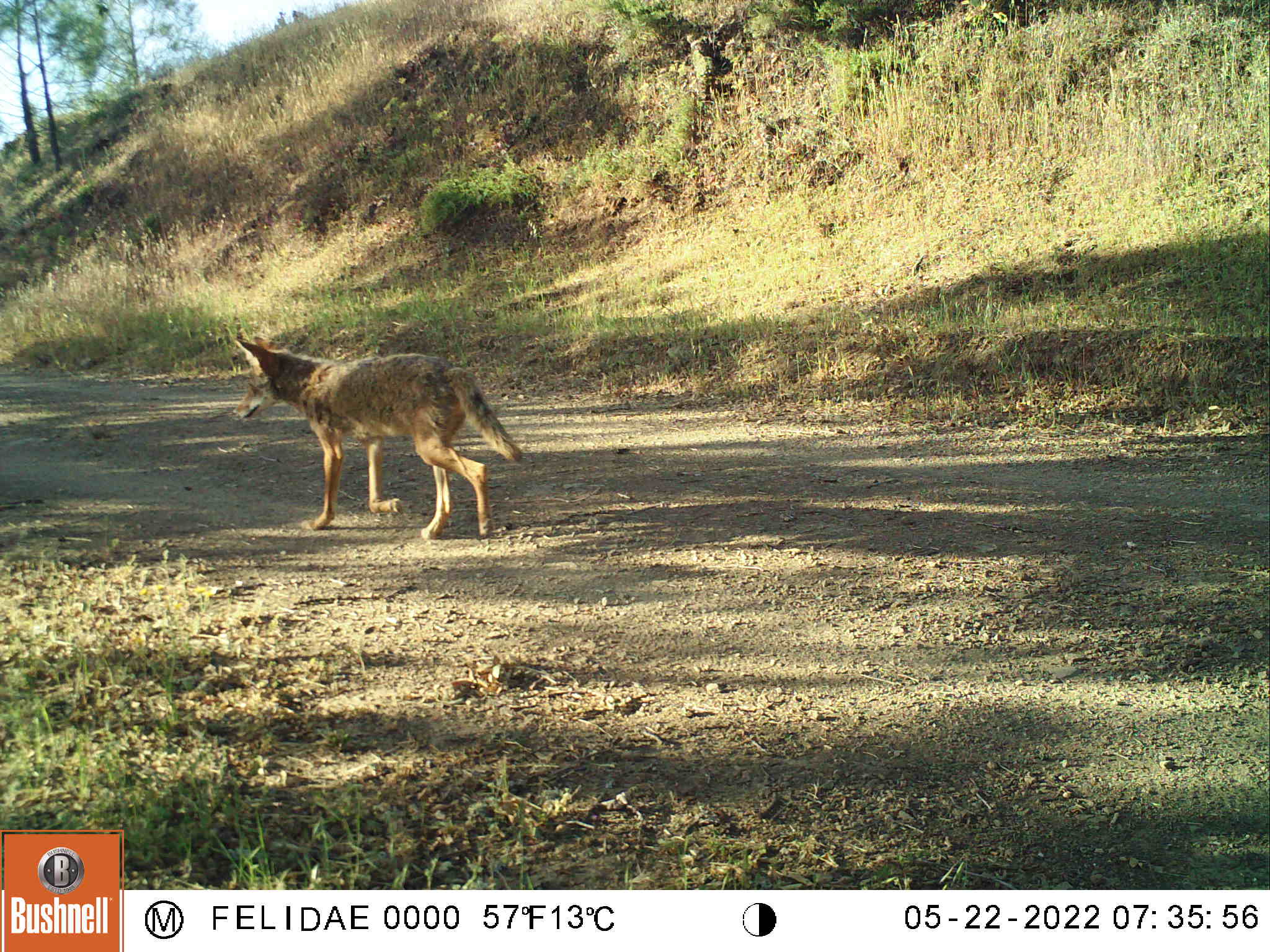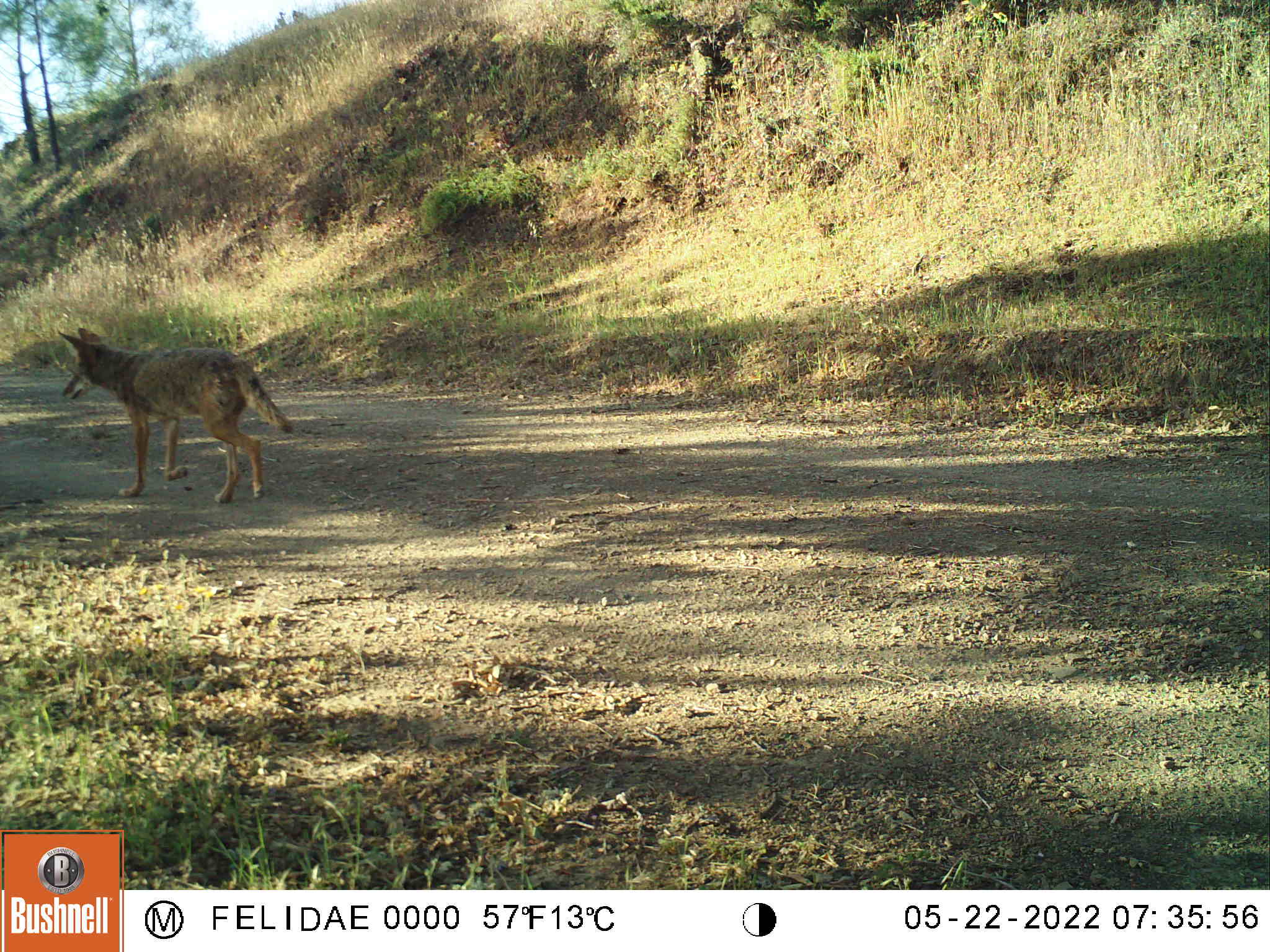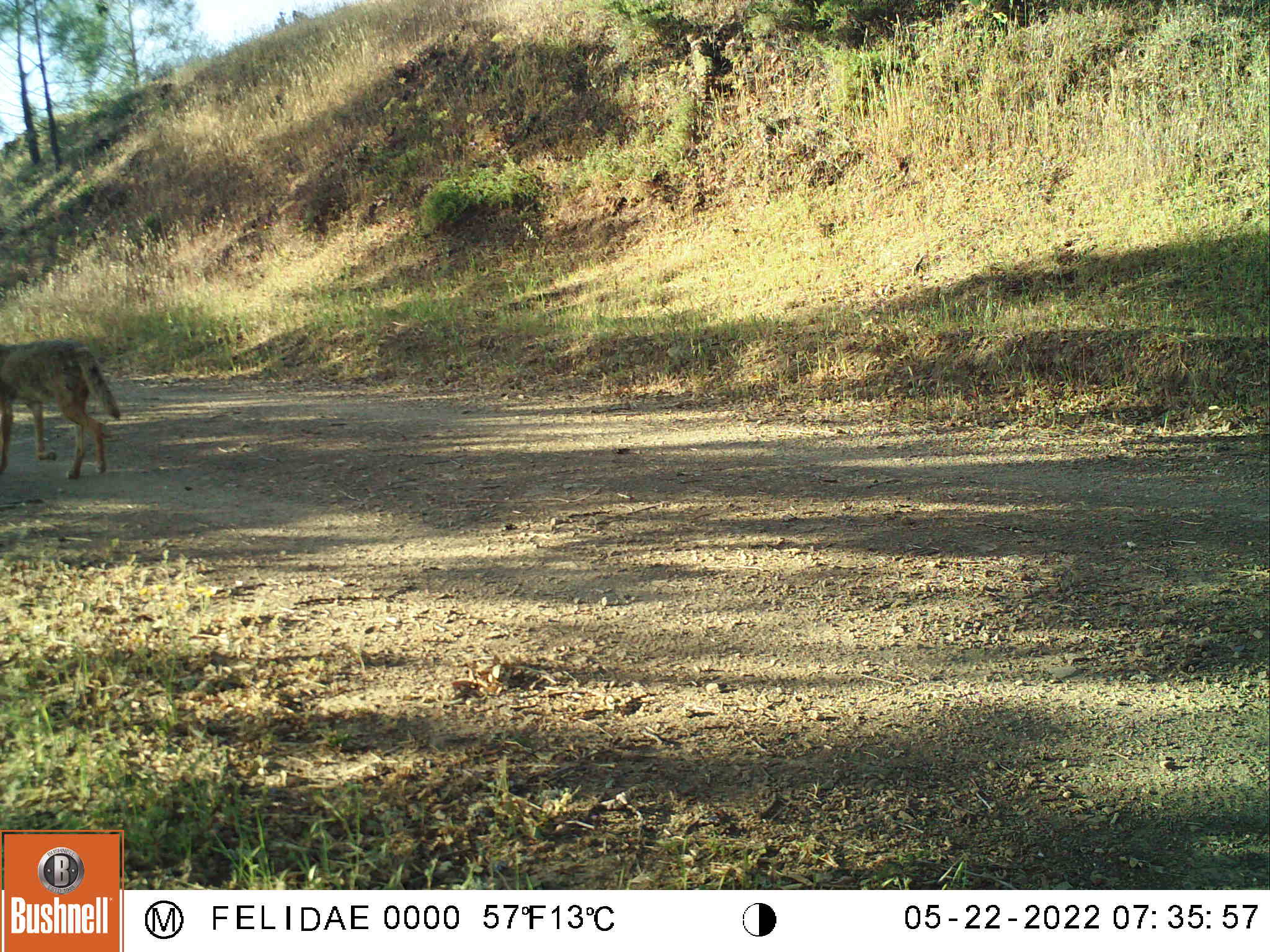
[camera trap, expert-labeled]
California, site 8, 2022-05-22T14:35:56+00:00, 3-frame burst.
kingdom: Animalia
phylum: Chordata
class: Mammalia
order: Carnivora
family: Canidae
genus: Canis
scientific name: Canis latrans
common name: coyote